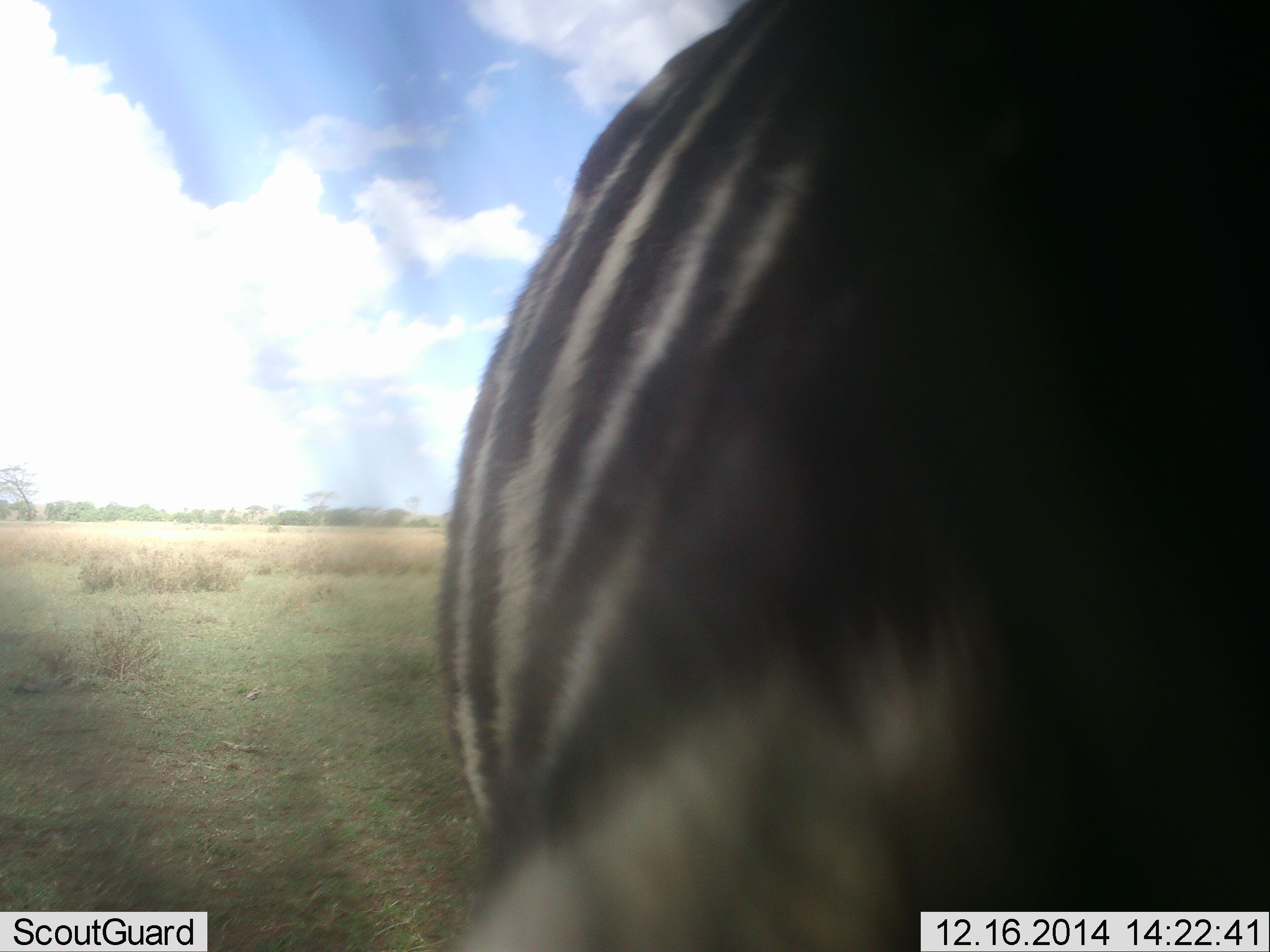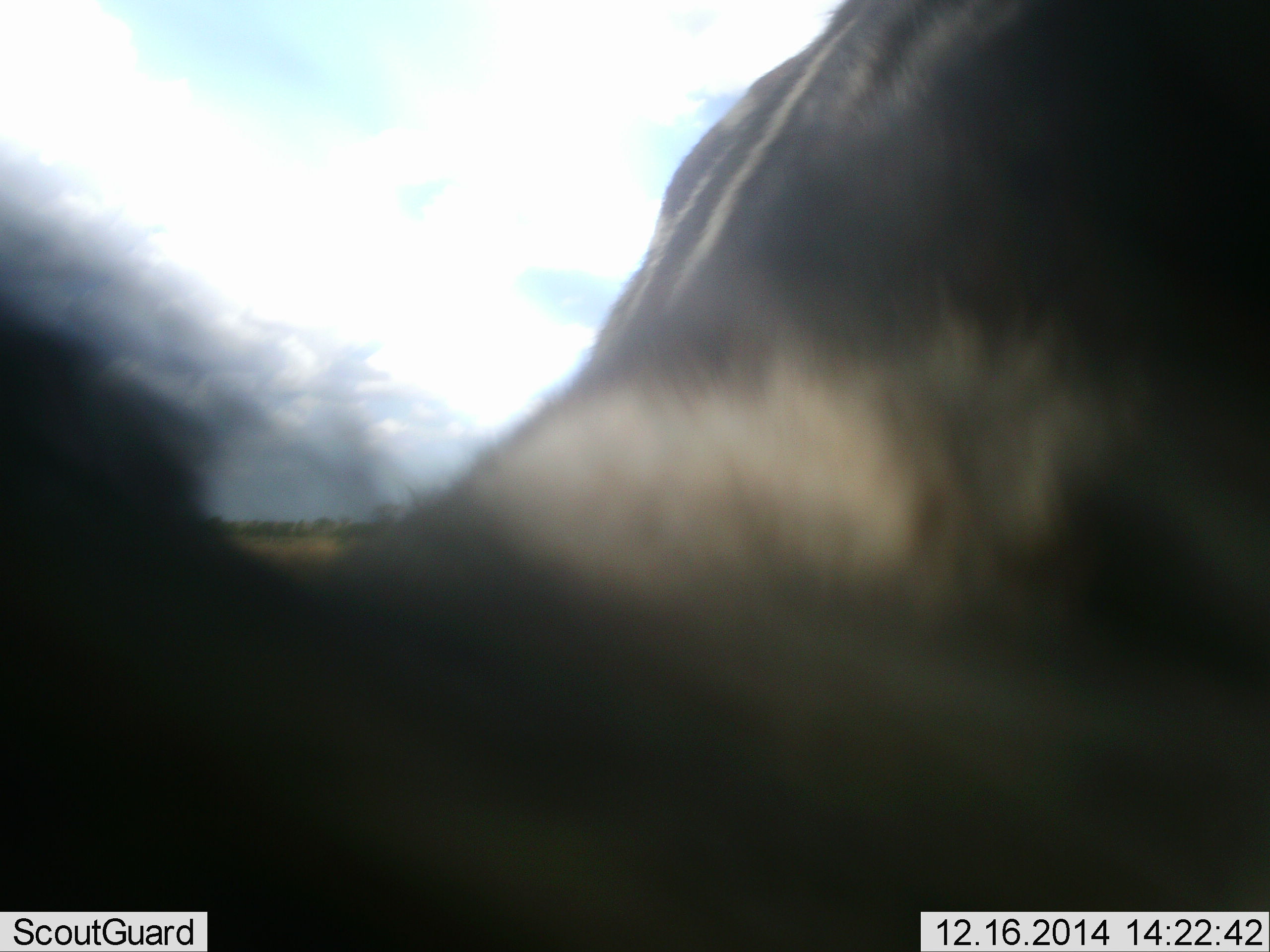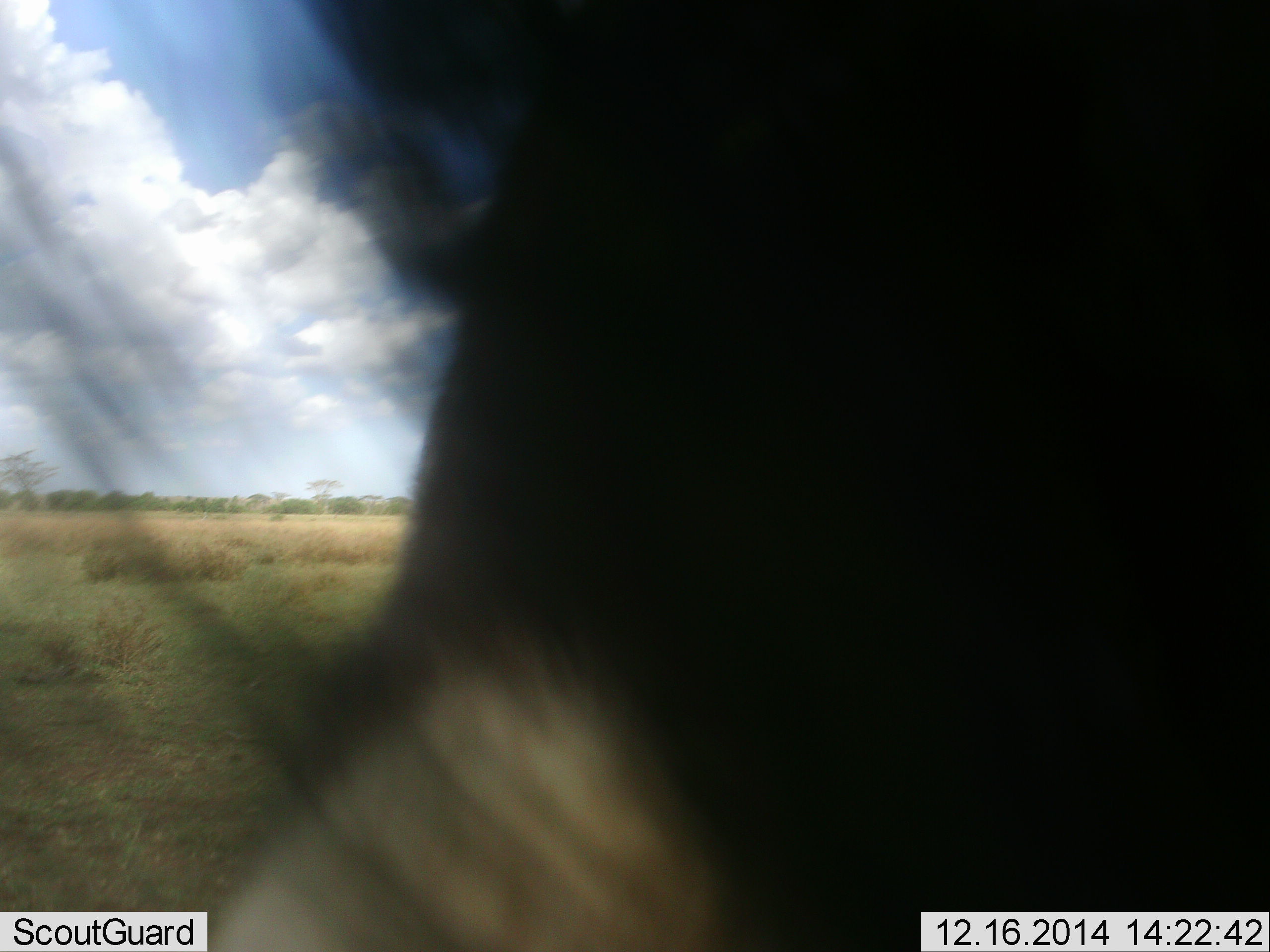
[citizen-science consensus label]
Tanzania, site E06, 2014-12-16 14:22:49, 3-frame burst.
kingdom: Animalia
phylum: Chordata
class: Mammalia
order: Perissodactyla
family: Equidae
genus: Equus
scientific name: Equus quagga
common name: plains zebra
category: zebra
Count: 1.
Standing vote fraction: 80%.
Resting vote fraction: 0%.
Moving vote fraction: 20%.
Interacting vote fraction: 10%.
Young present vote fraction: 0%.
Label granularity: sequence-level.